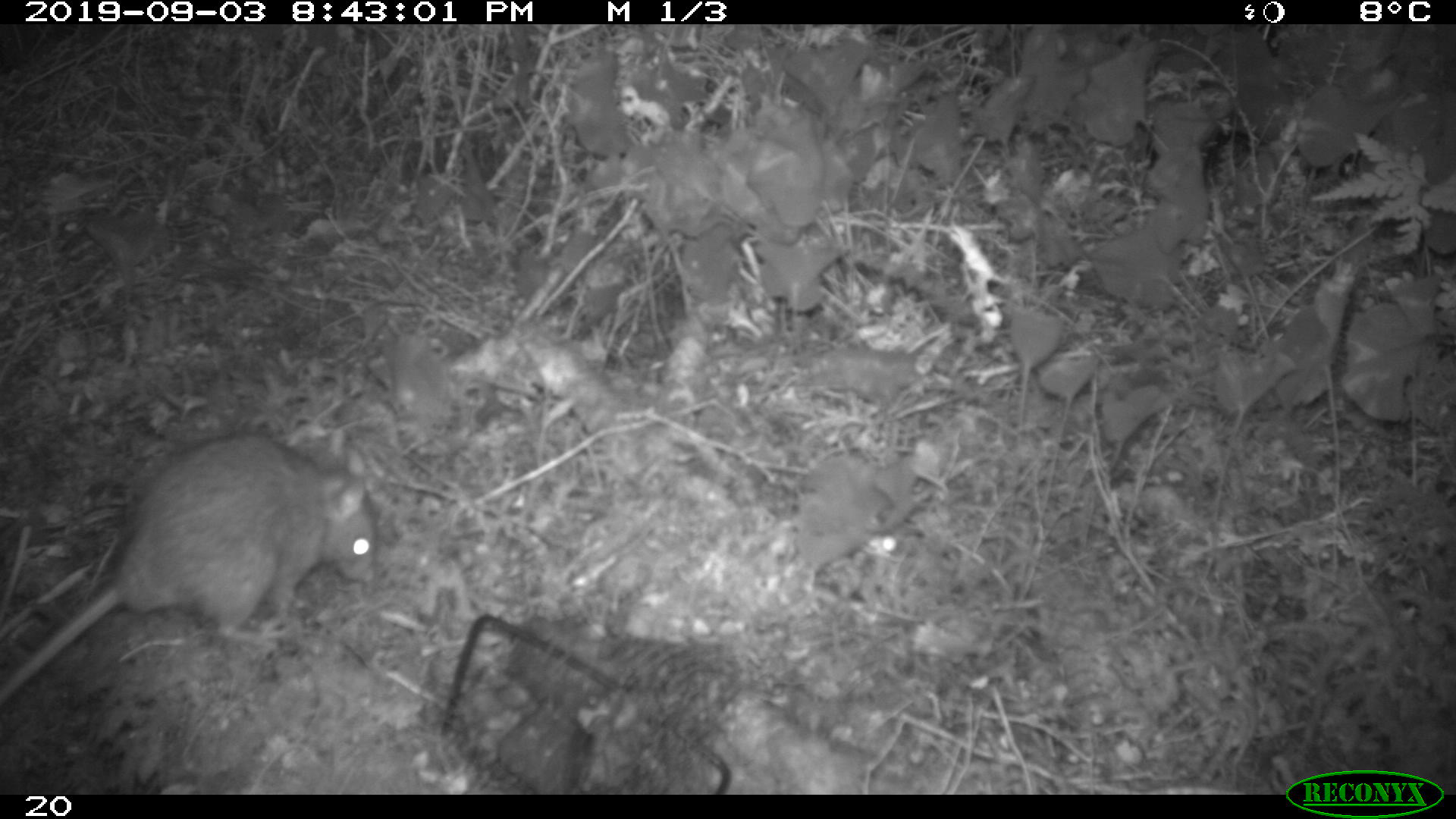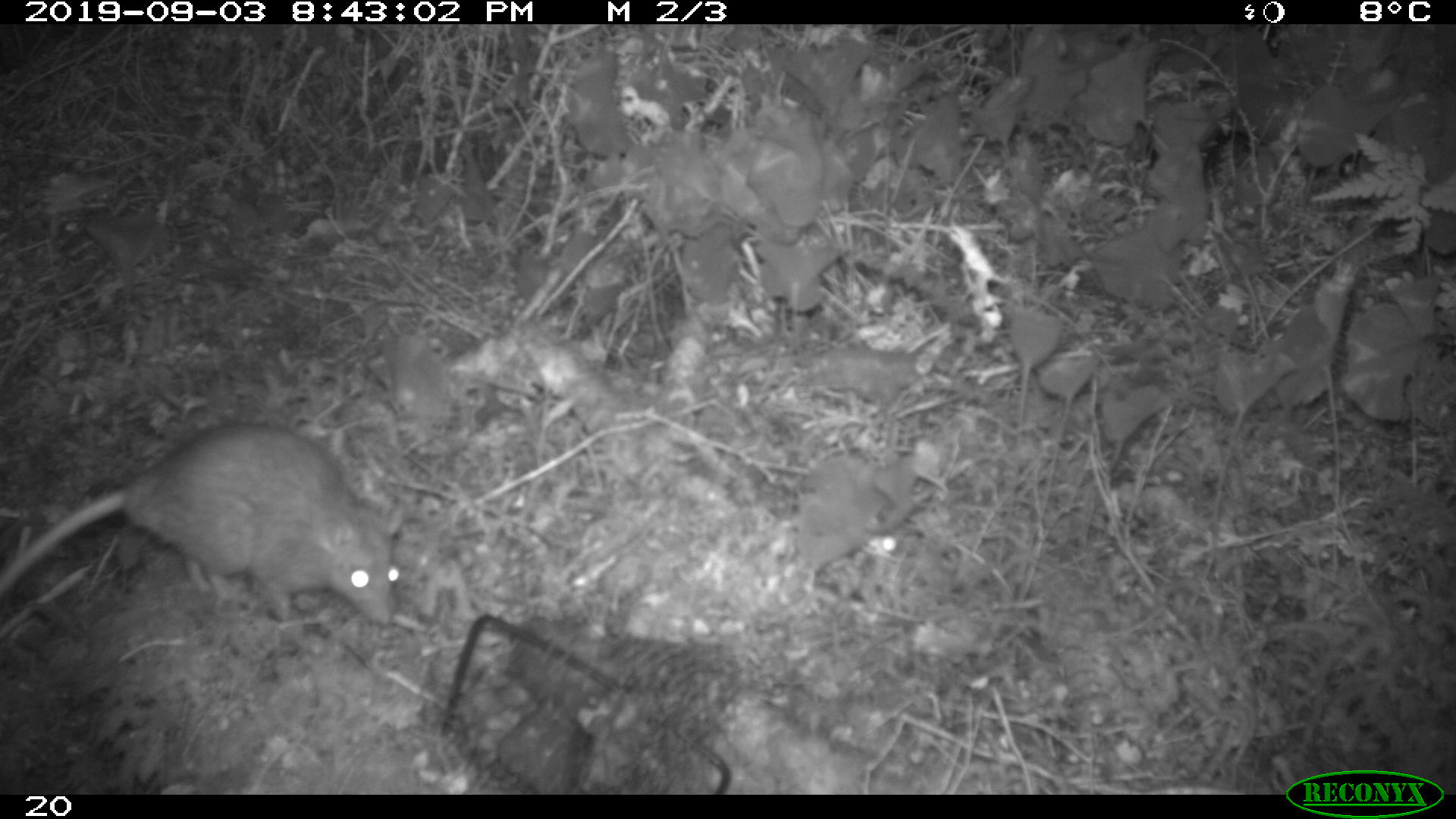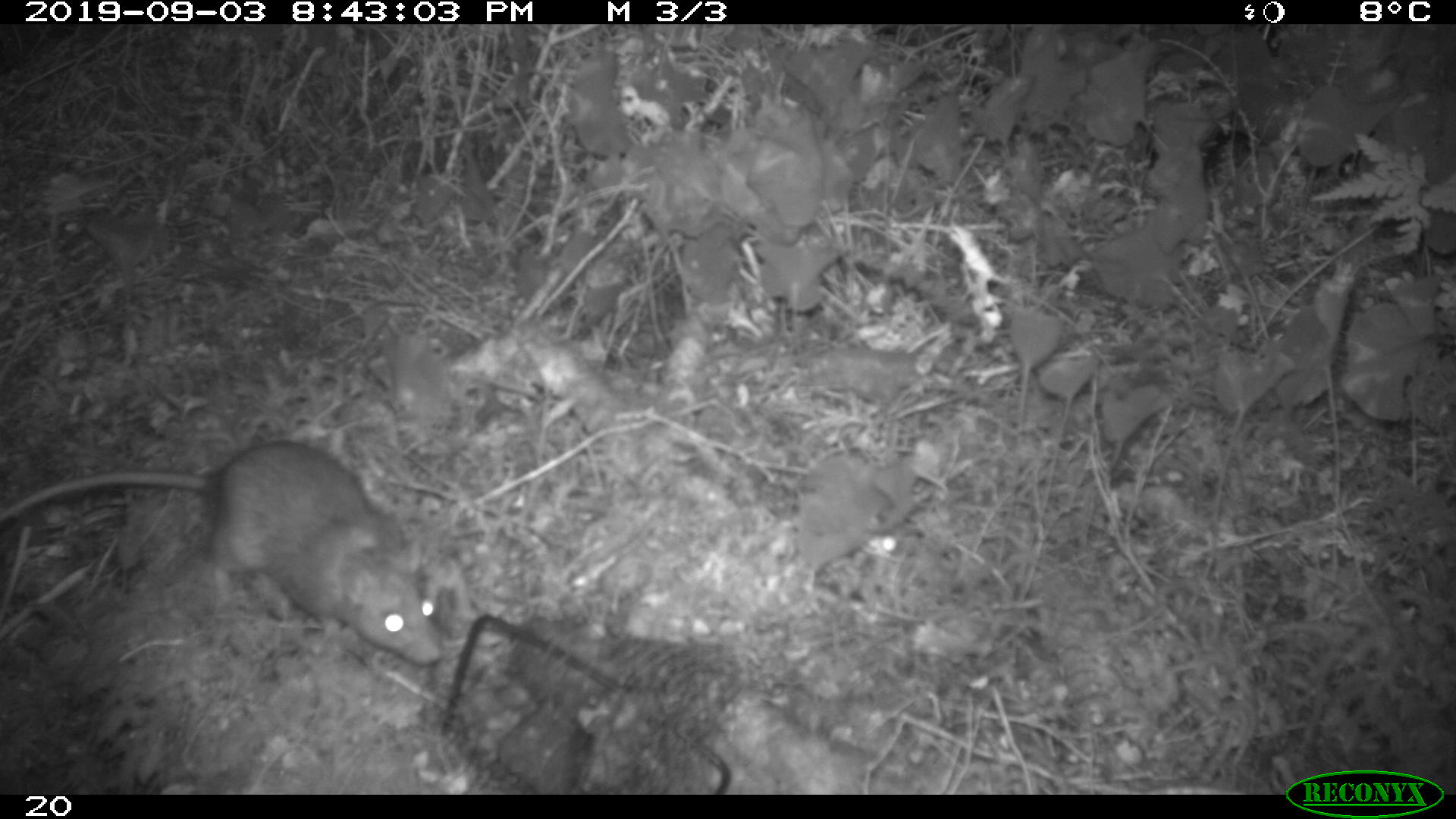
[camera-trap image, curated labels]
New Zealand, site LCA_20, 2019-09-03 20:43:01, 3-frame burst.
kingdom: Animalia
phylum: Chordata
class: Mammalia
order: Rodentia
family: Muridae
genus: Rattus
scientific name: Rattus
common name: rat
Rat (Rattus).